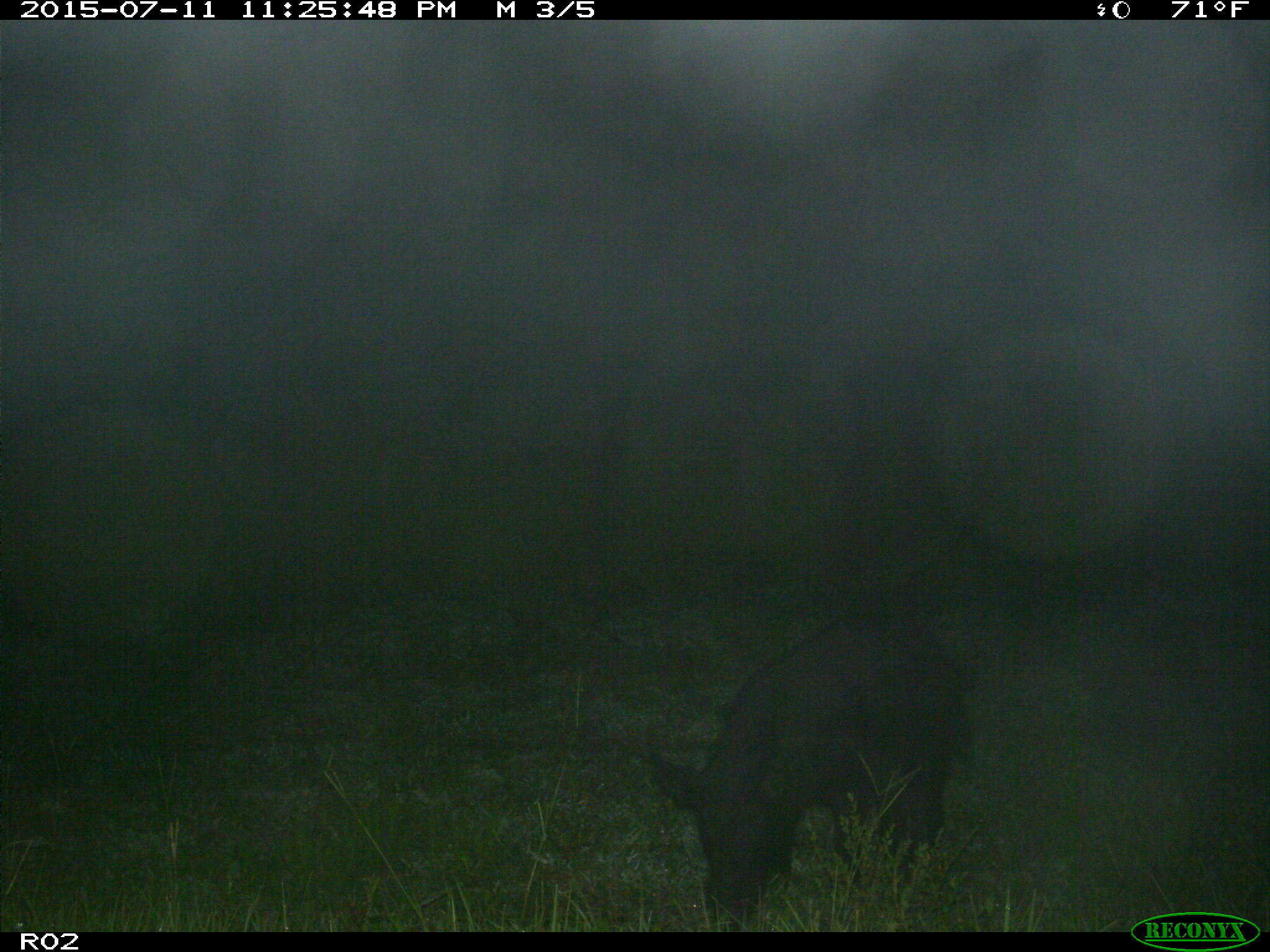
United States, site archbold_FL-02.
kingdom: Animalia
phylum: Chordata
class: Mammalia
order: Artiodactyla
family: Suidae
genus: Sus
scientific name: Sus scrofa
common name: wild boar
Sus scrofa (wild boar).